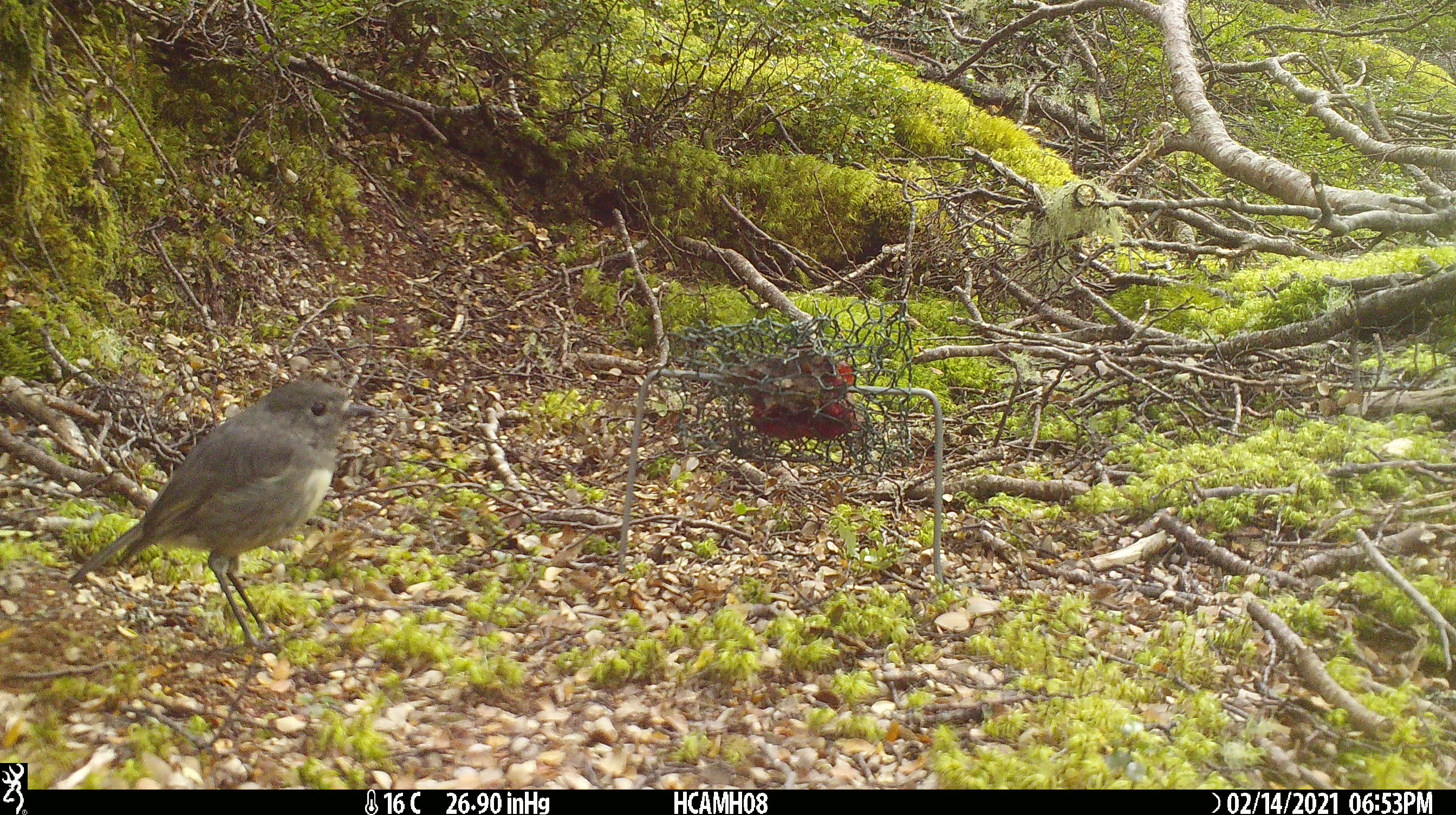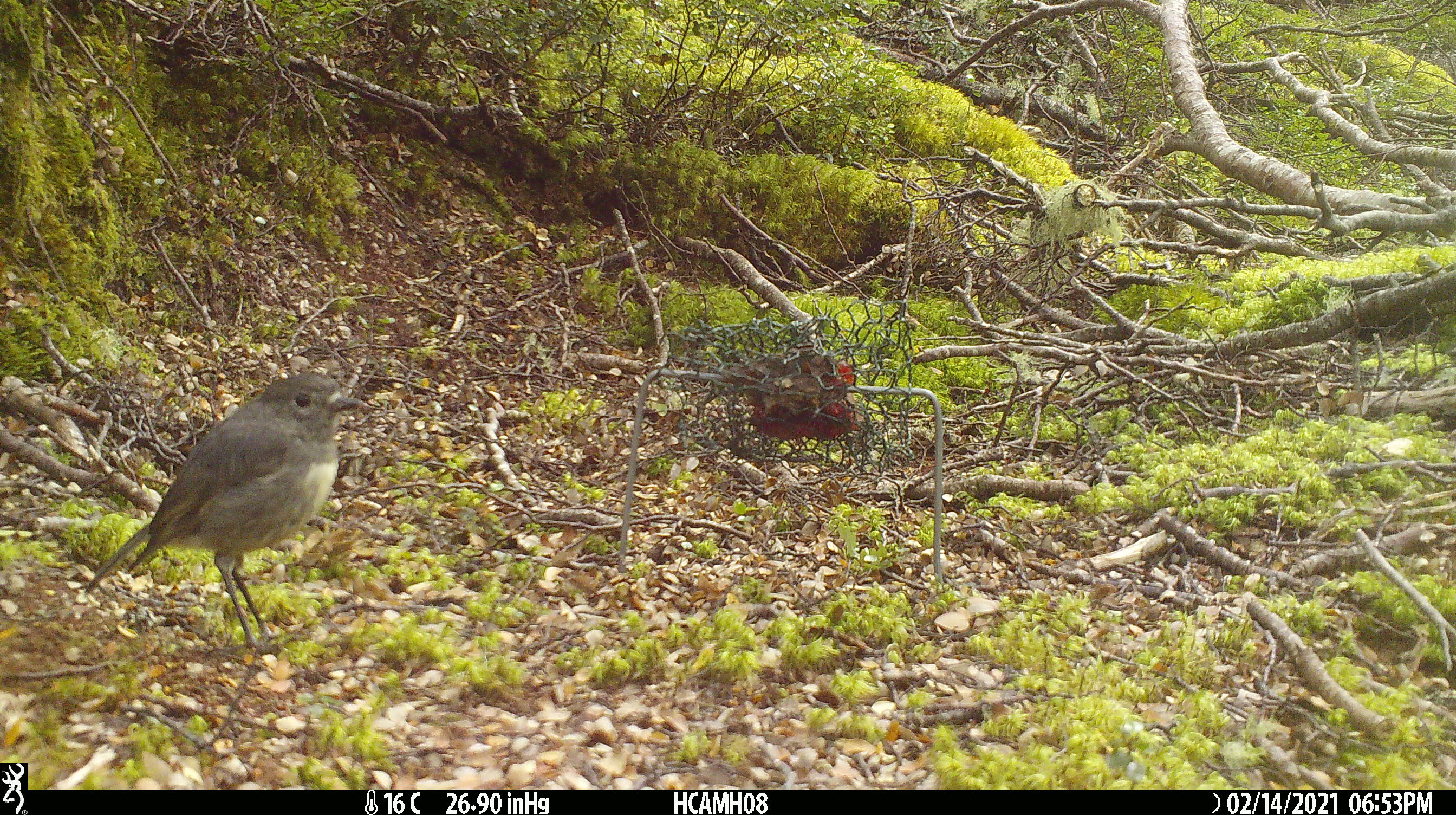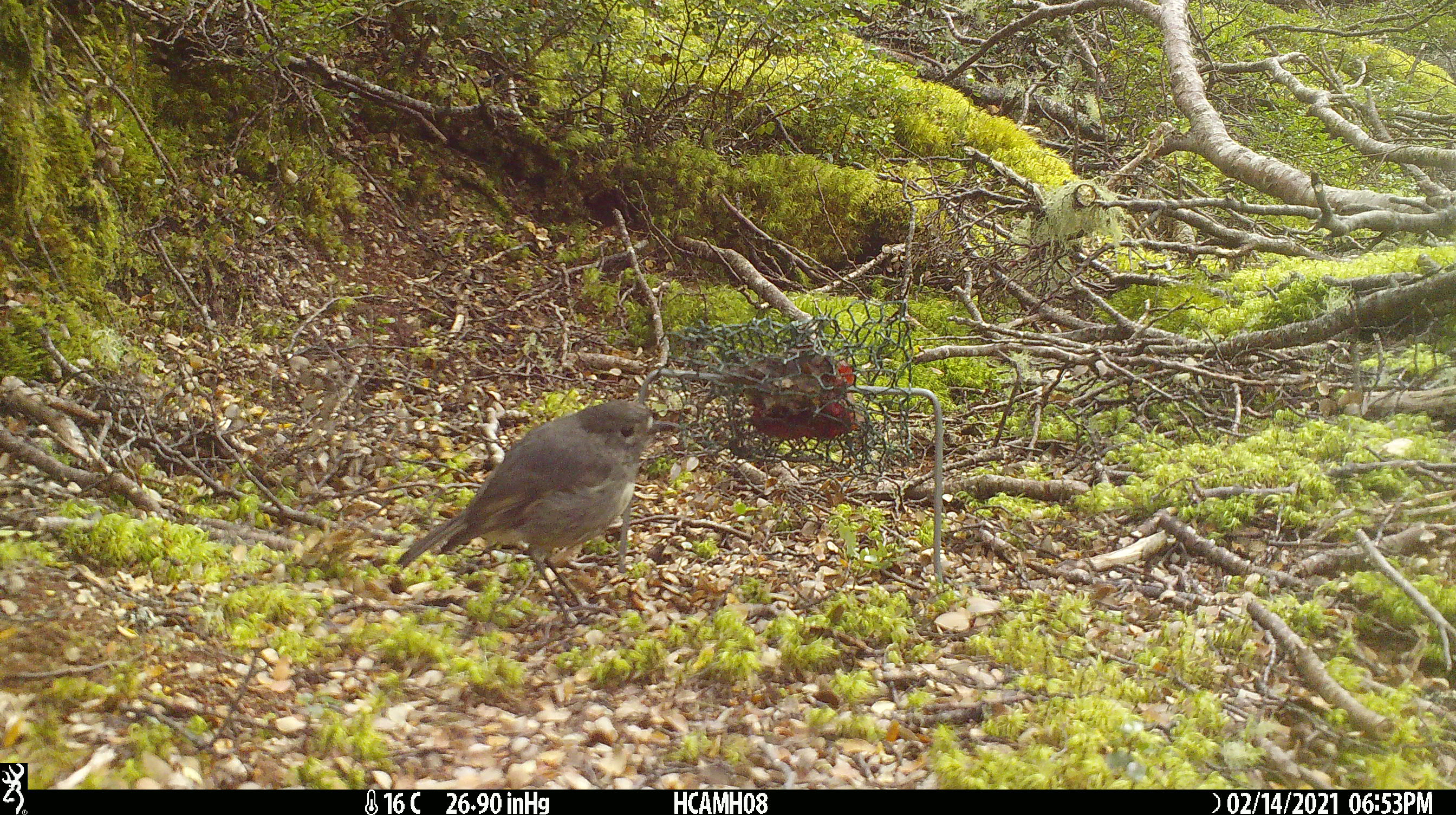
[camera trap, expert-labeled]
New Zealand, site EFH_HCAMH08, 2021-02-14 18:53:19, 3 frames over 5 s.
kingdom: Animalia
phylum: Chordata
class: Aves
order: Passeriformes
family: Petroicidae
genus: Petroica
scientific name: Petroica australis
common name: new zealand robin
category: robin